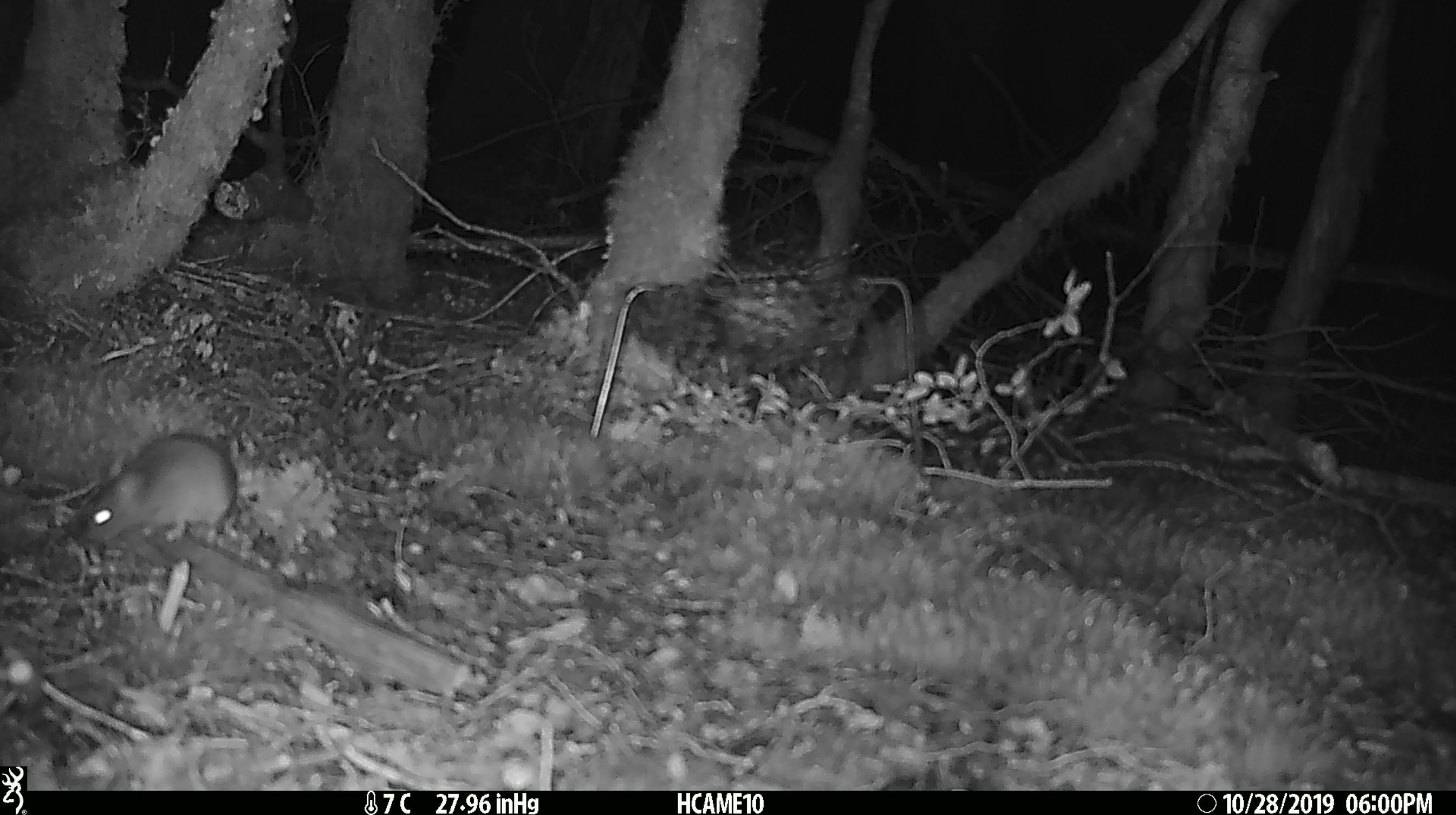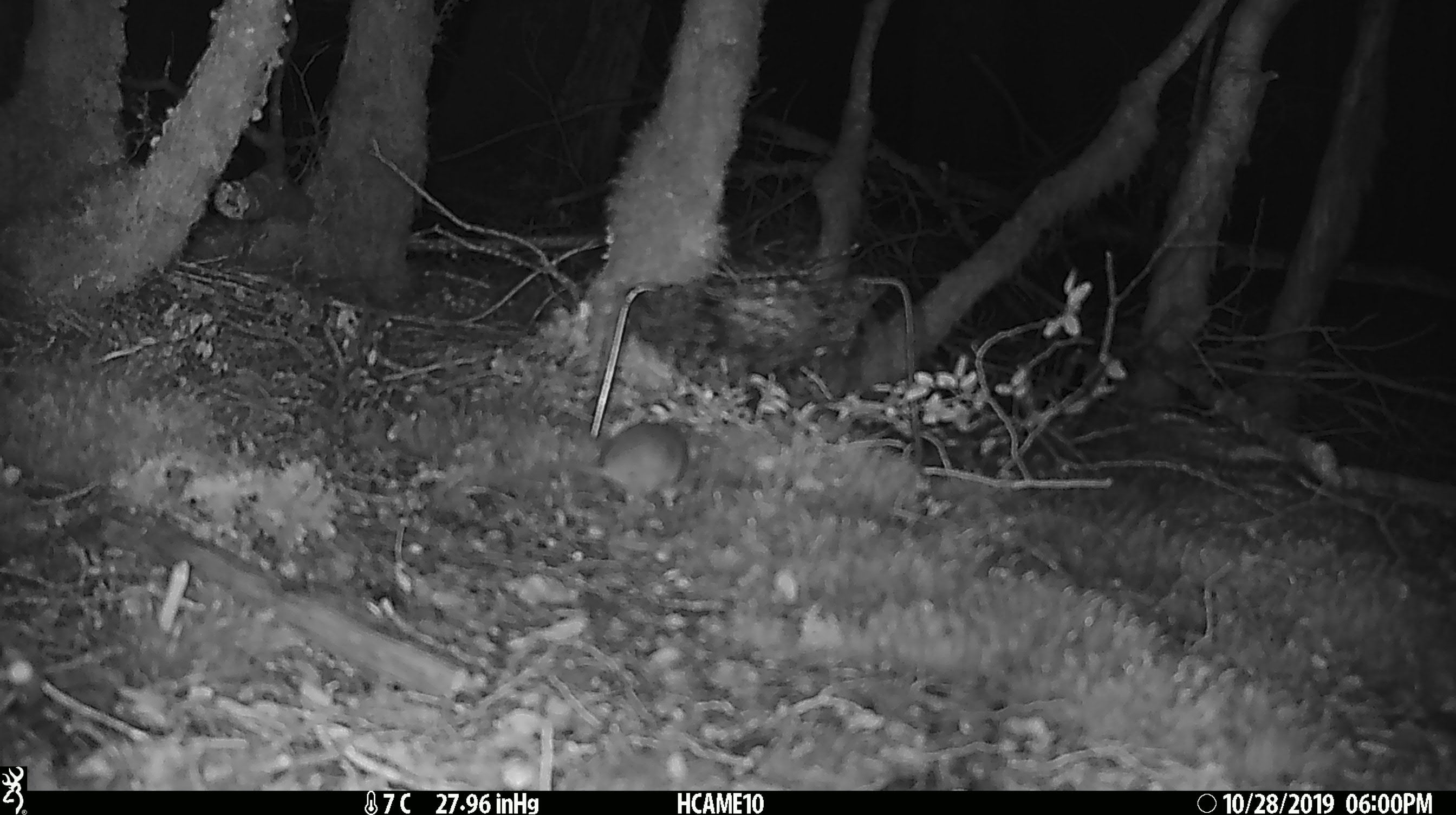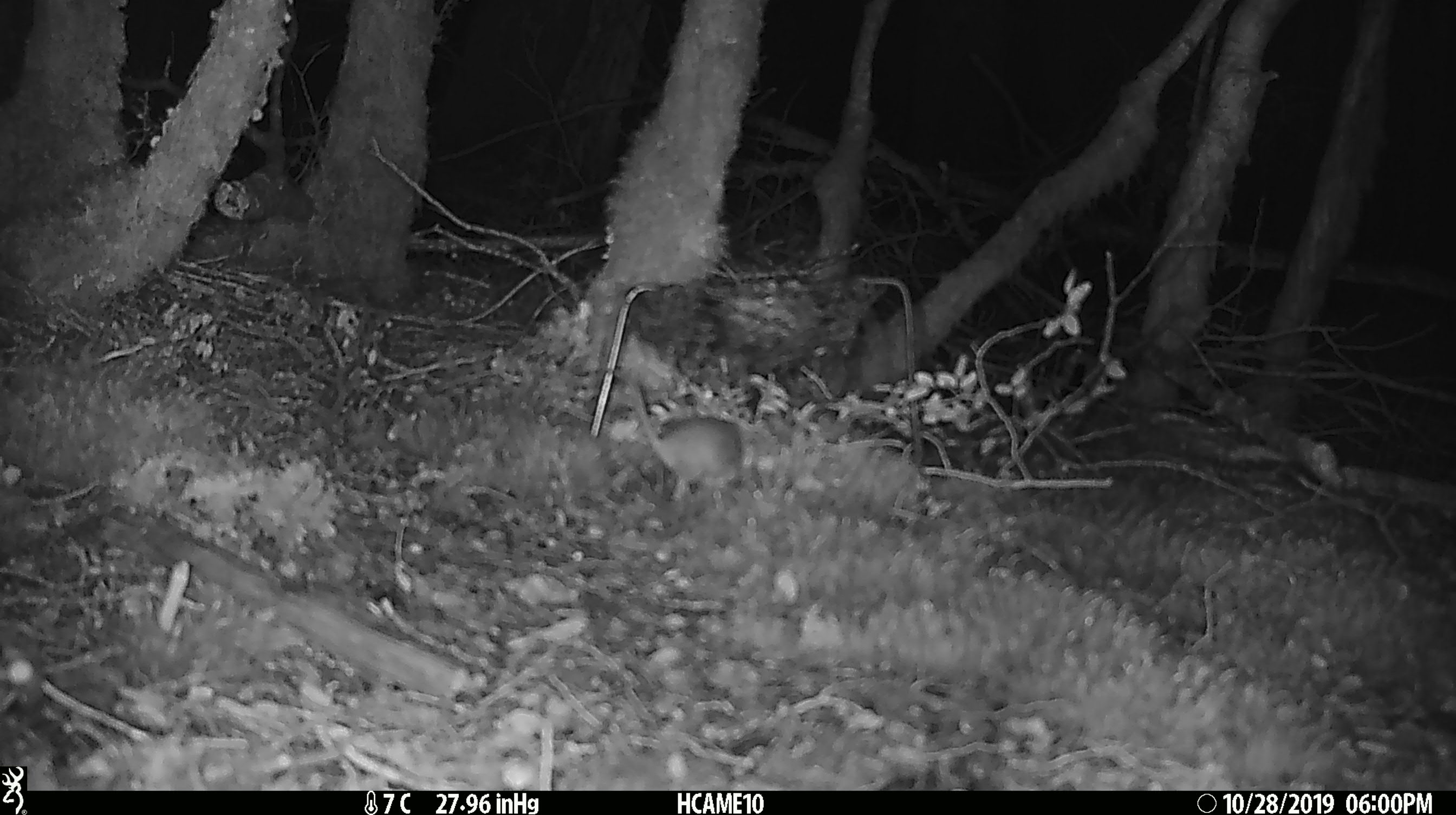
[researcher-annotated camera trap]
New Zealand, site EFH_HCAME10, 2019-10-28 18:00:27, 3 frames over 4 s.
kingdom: Animalia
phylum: Chordata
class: Mammalia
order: Rodentia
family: Muridae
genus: Mus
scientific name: Mus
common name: mouse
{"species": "mouse (Mus)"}